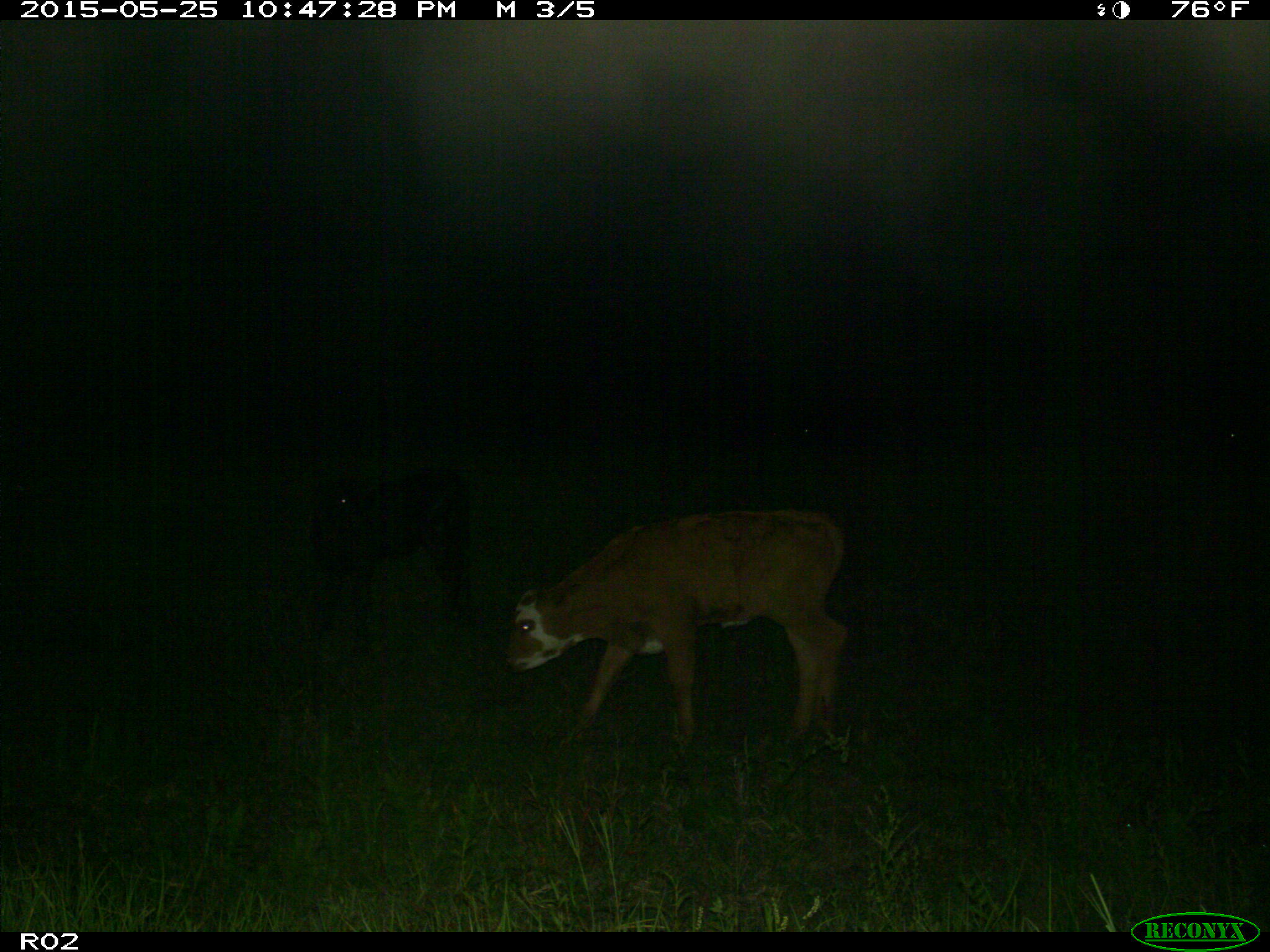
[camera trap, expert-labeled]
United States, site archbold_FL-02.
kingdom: Animalia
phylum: Chordata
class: Mammalia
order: Artiodactyla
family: Bovidae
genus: Bos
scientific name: Bos taurus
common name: domestic cow